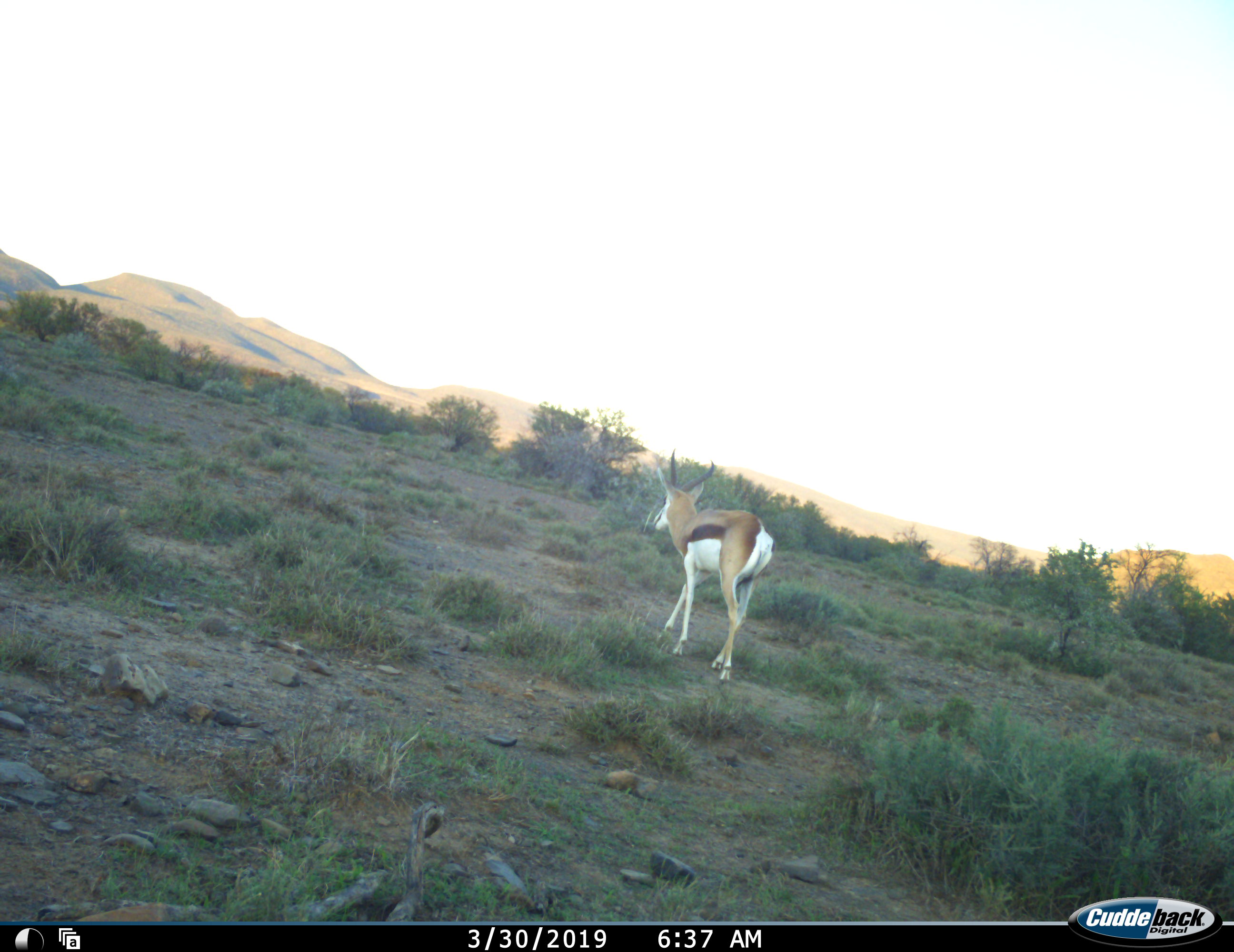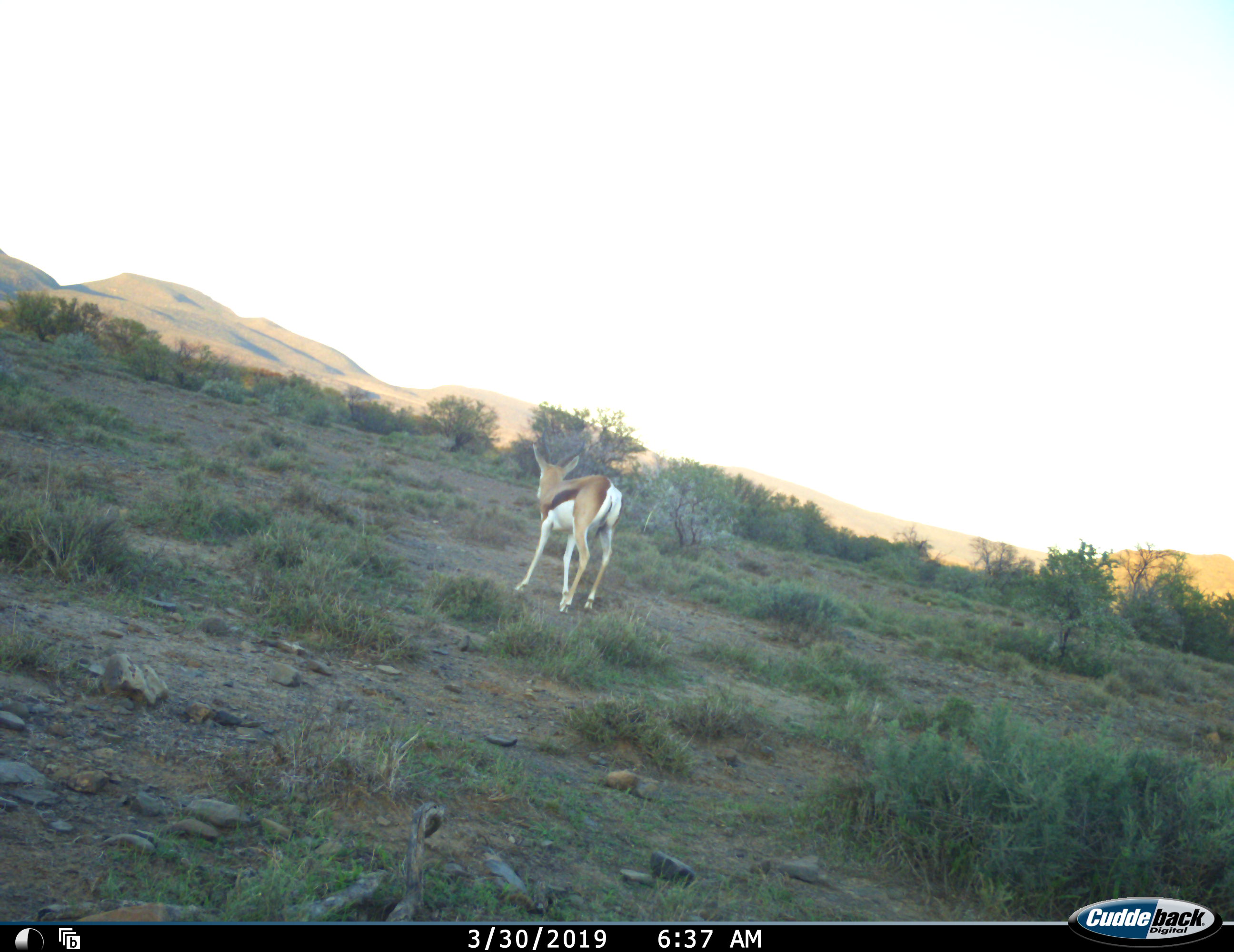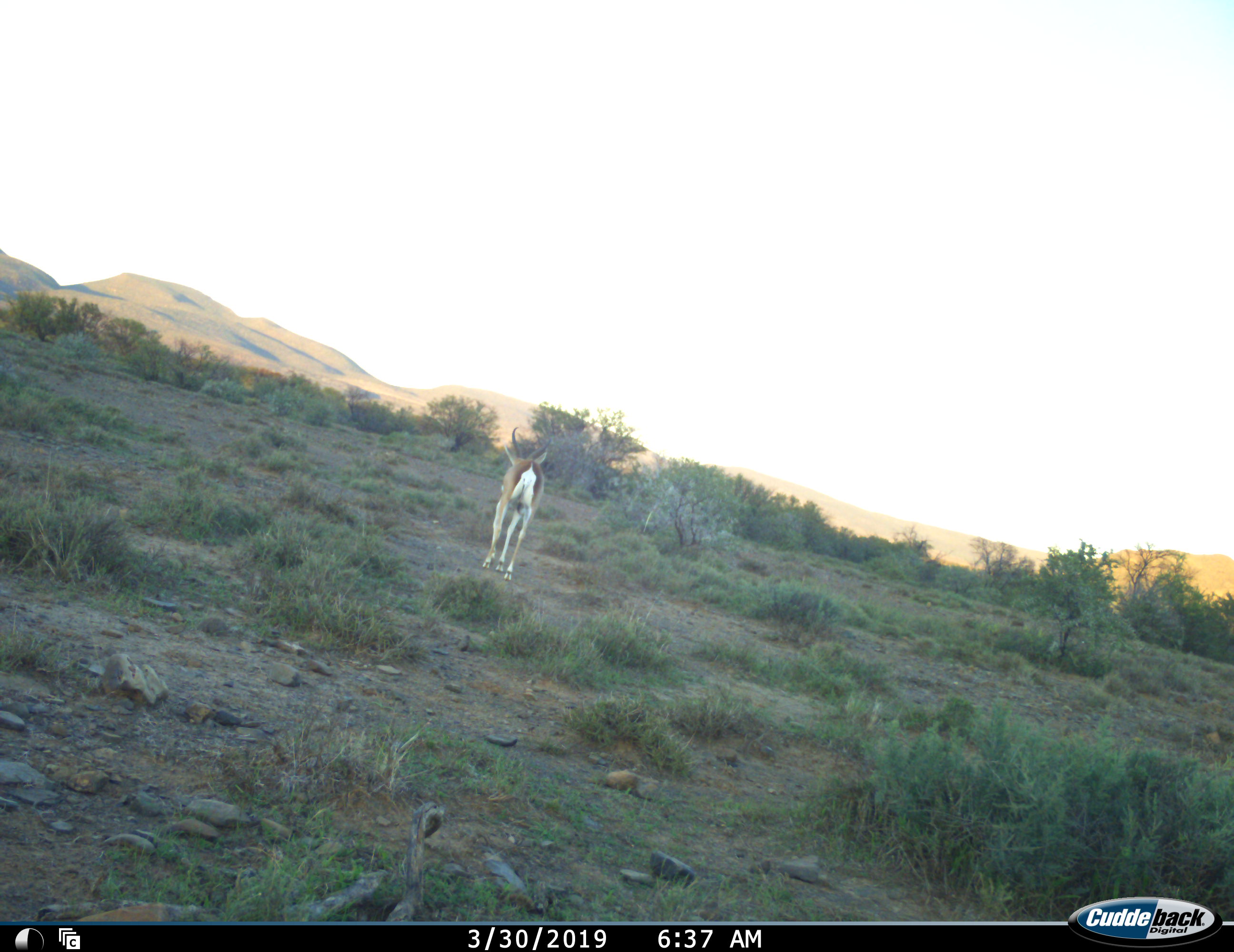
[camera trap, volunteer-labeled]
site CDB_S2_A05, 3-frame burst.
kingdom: Animalia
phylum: Chordata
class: Mammalia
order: Artiodactyla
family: Bovidae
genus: Antidorcas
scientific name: Antidorcas marsupialis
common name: springbok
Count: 1.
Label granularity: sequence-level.